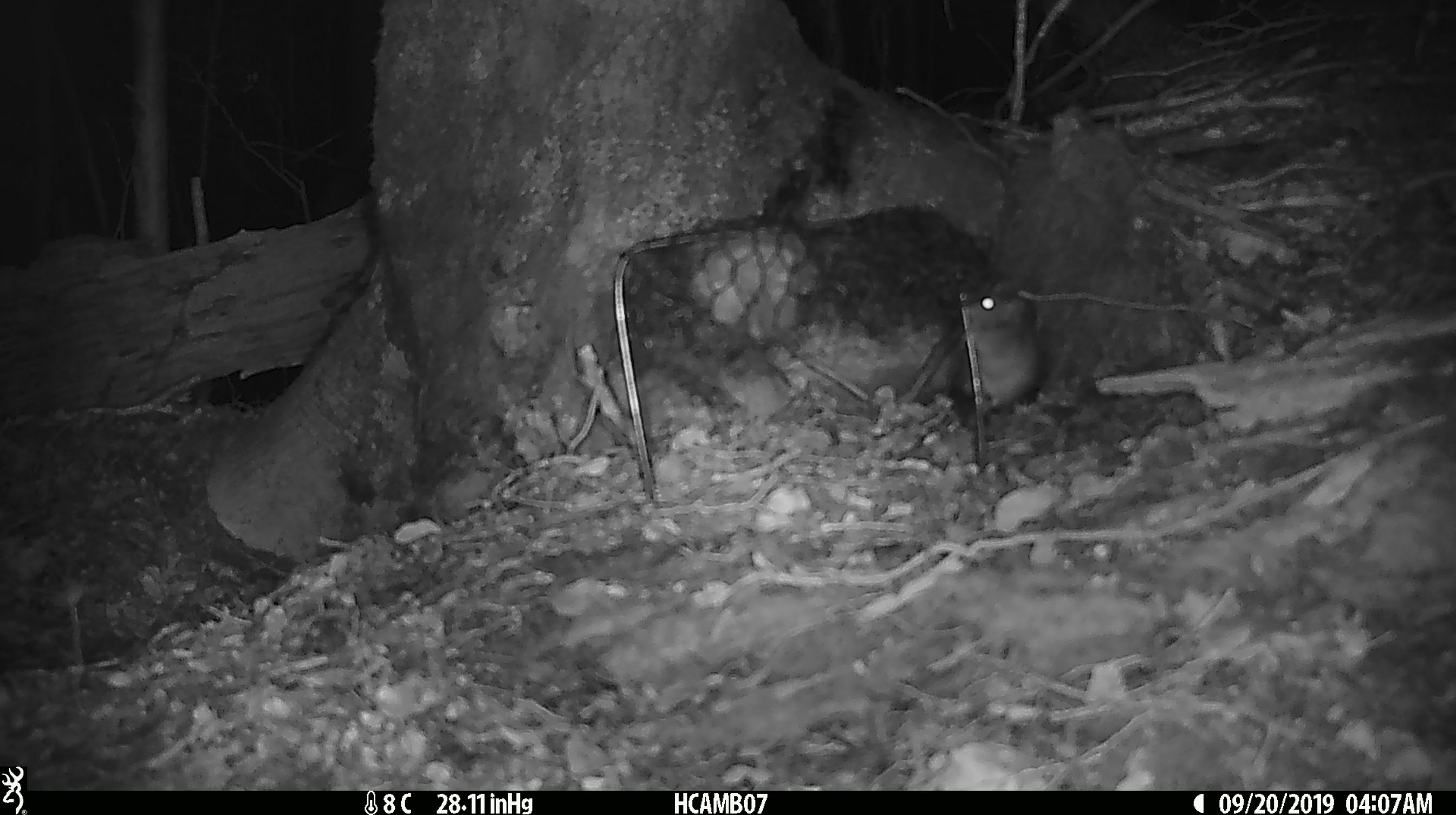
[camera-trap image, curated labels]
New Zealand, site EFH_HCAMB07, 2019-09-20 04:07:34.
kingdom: Animalia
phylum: Chordata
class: Mammalia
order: Rodentia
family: Muridae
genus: Mus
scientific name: Mus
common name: mouse